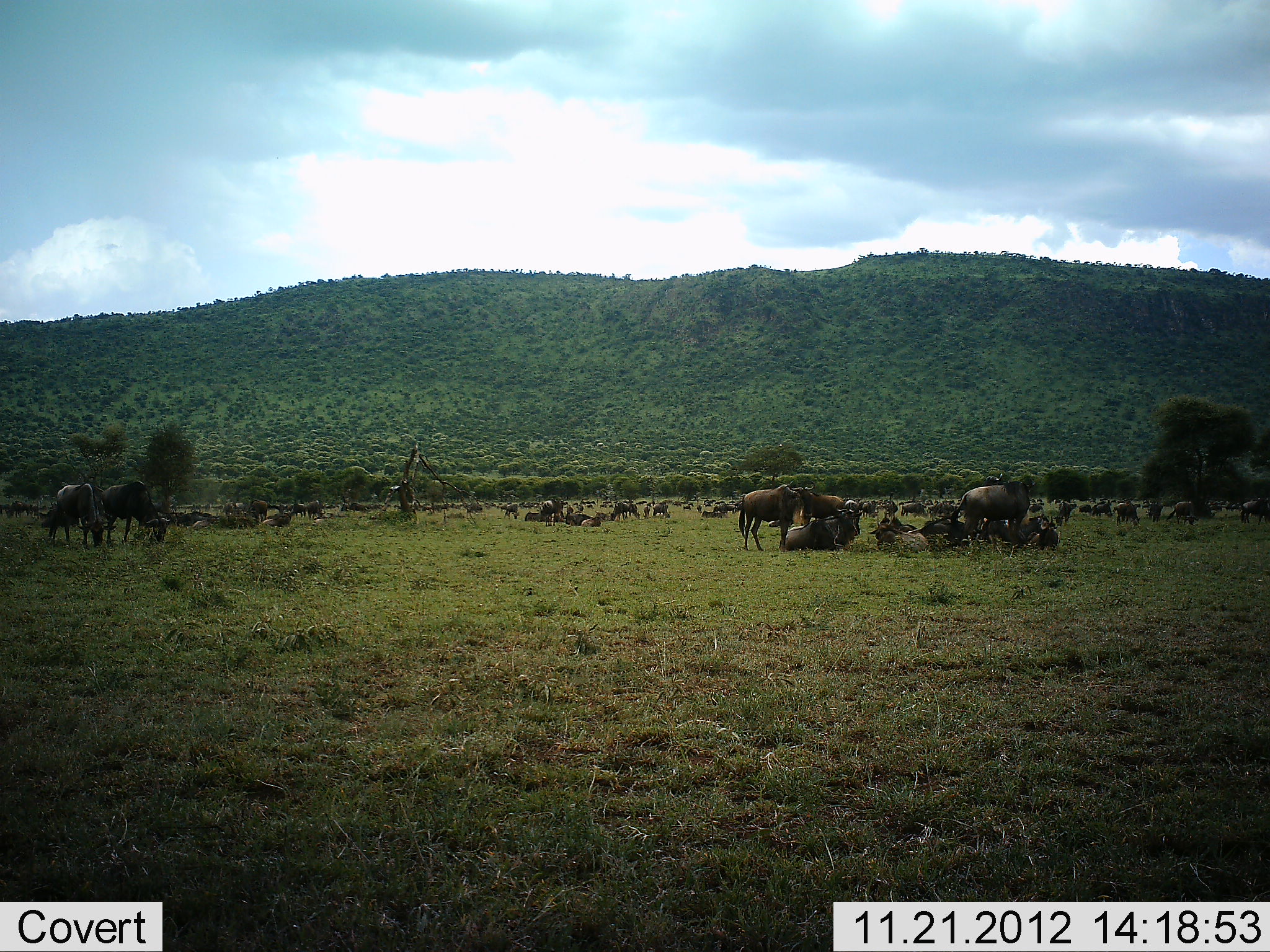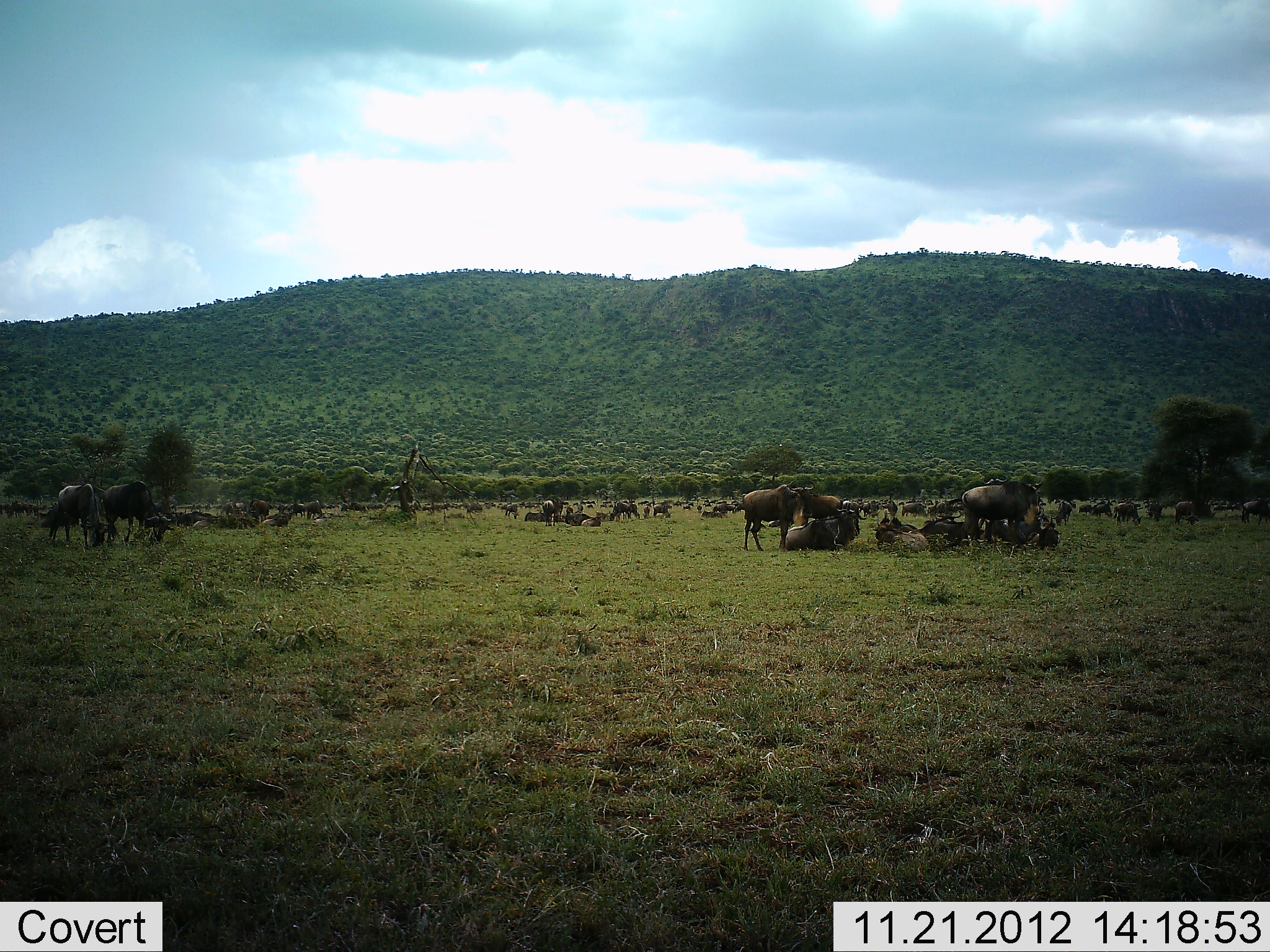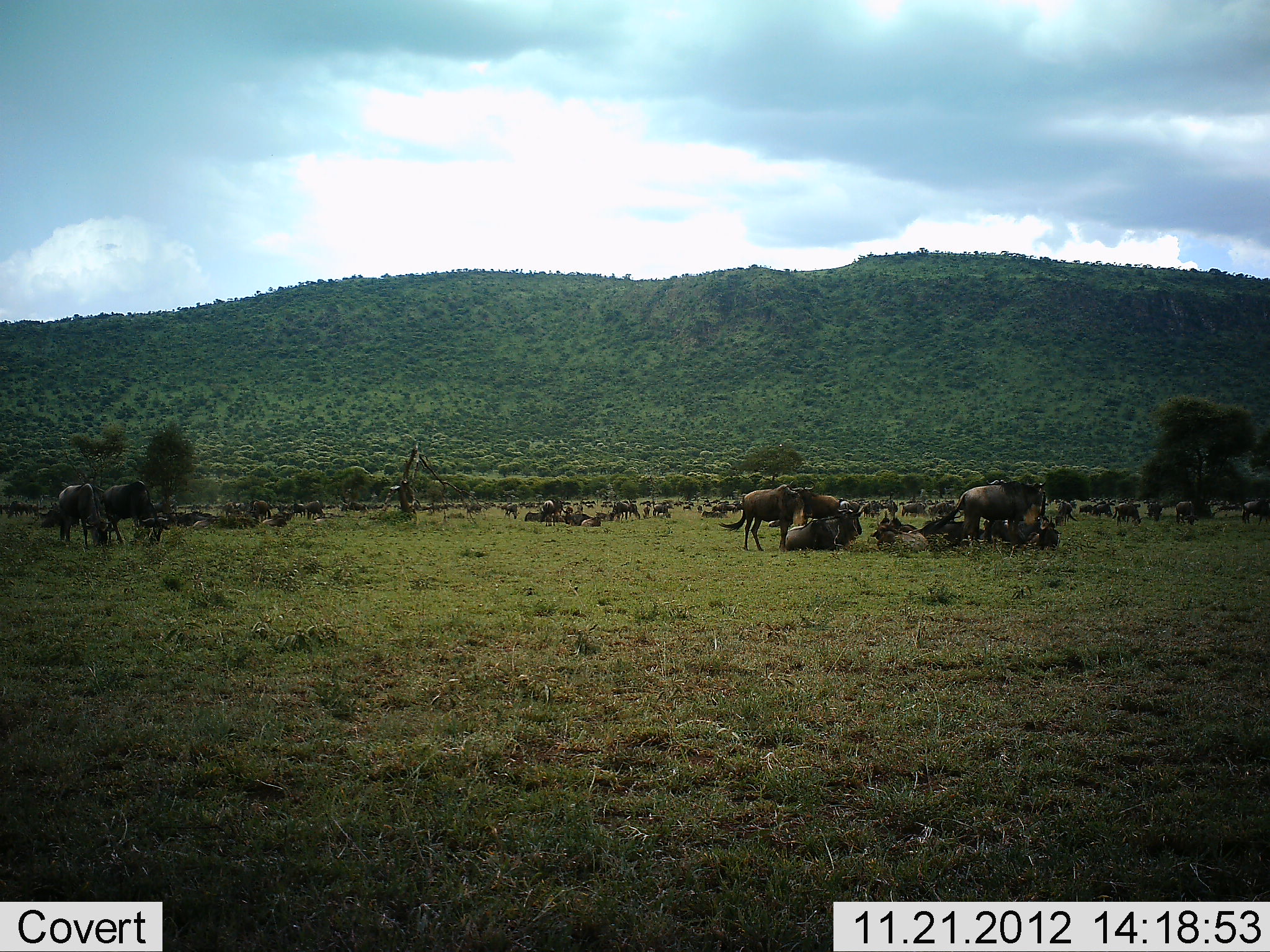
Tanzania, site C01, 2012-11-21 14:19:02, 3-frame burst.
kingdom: Animalia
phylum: Chordata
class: Mammalia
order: Artiodactyla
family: Bovidae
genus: Connochaetes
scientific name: Connochaetes taurinus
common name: blue wildebeest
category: wildebeest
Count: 51+.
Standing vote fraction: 67%.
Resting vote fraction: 80%.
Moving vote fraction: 33%.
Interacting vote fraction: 20%.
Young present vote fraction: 0%.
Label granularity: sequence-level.